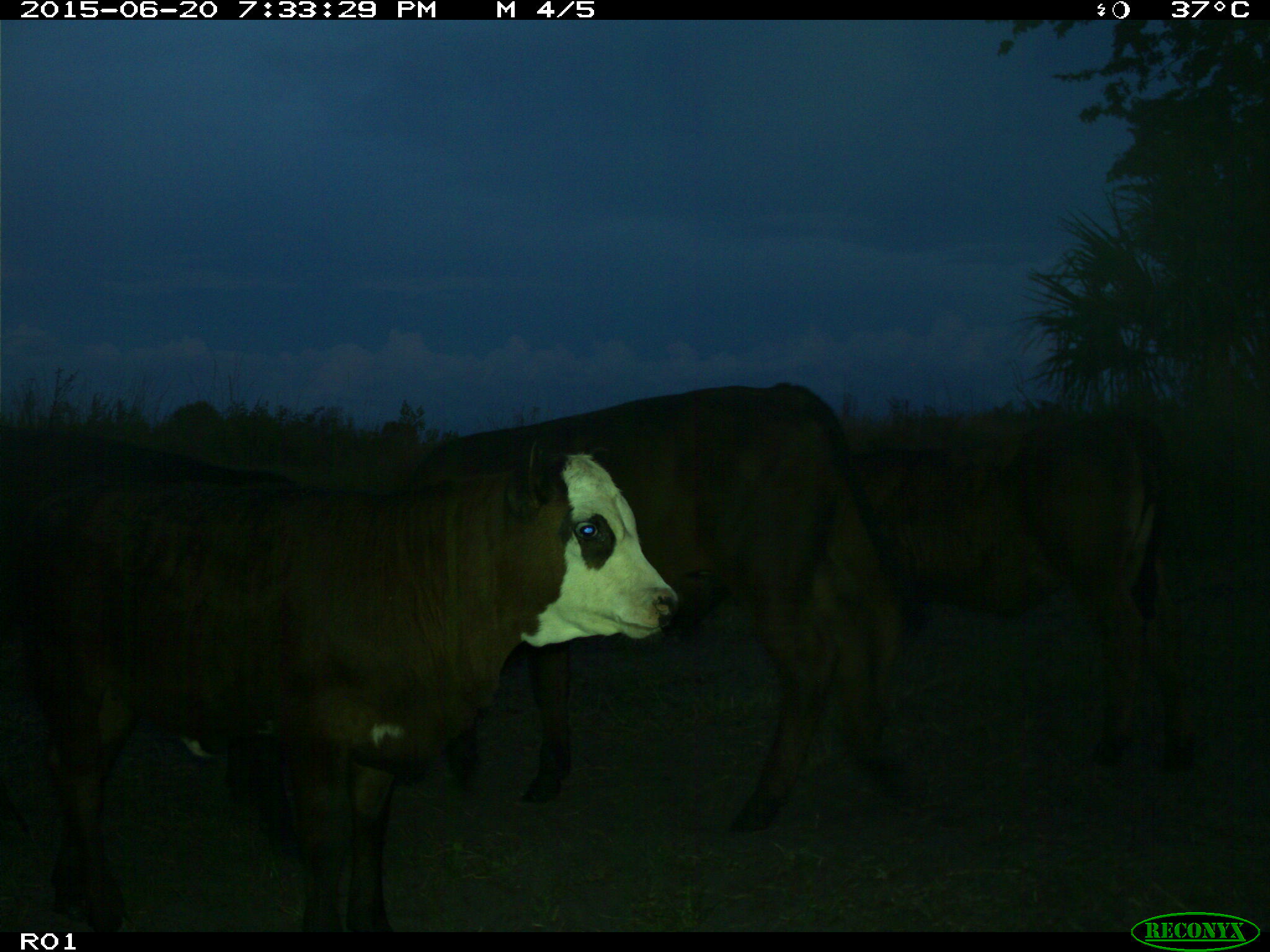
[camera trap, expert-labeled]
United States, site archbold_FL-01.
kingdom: Animalia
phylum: Chordata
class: Mammalia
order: Artiodactyla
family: Bovidae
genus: Bos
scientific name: Bos taurus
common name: domestic cow